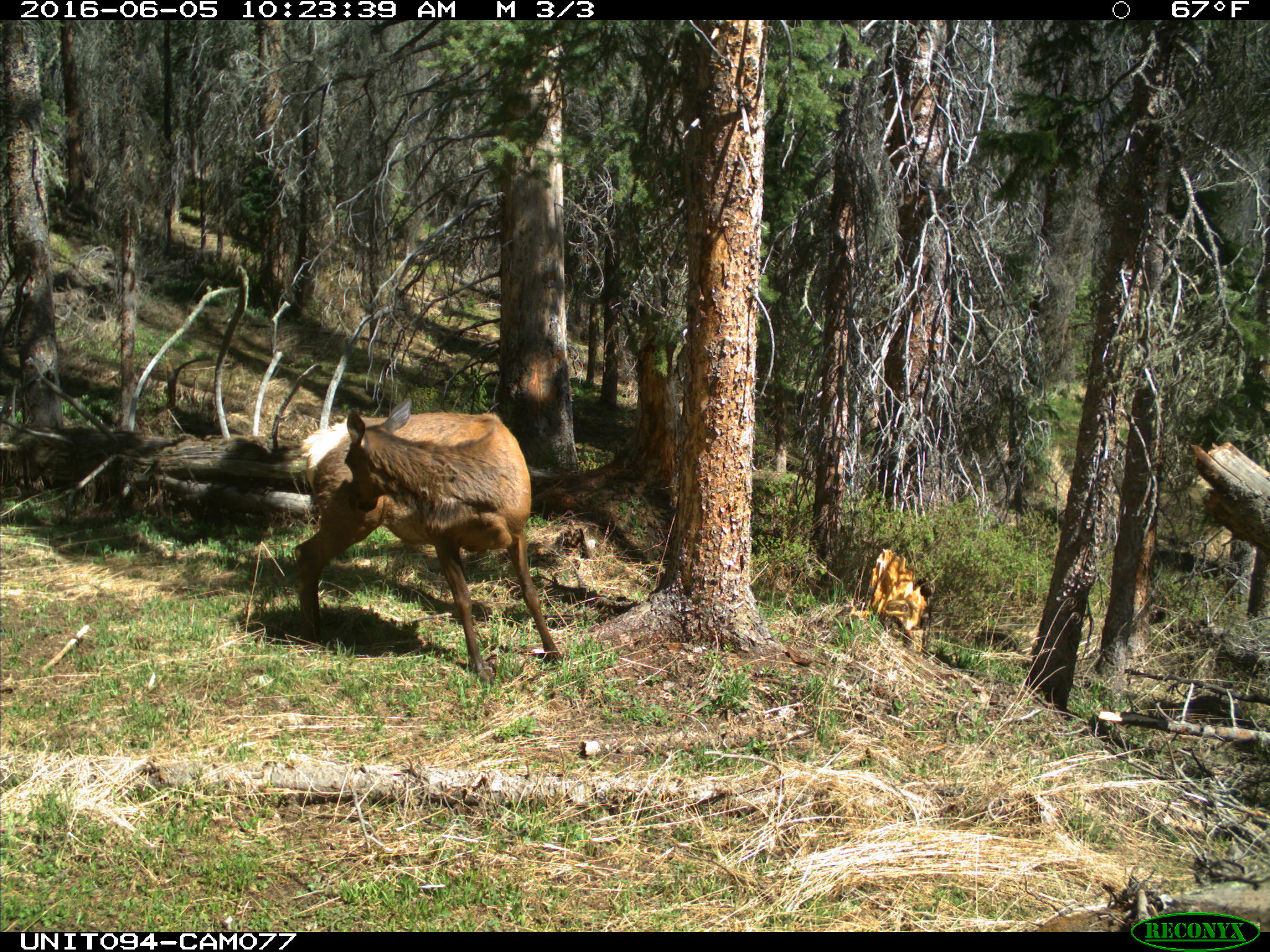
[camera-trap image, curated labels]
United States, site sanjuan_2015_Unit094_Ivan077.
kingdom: Animalia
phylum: Chordata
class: Mammalia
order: Artiodactyla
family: Cervidae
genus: Cervus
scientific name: Cervus elaphus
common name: red deer